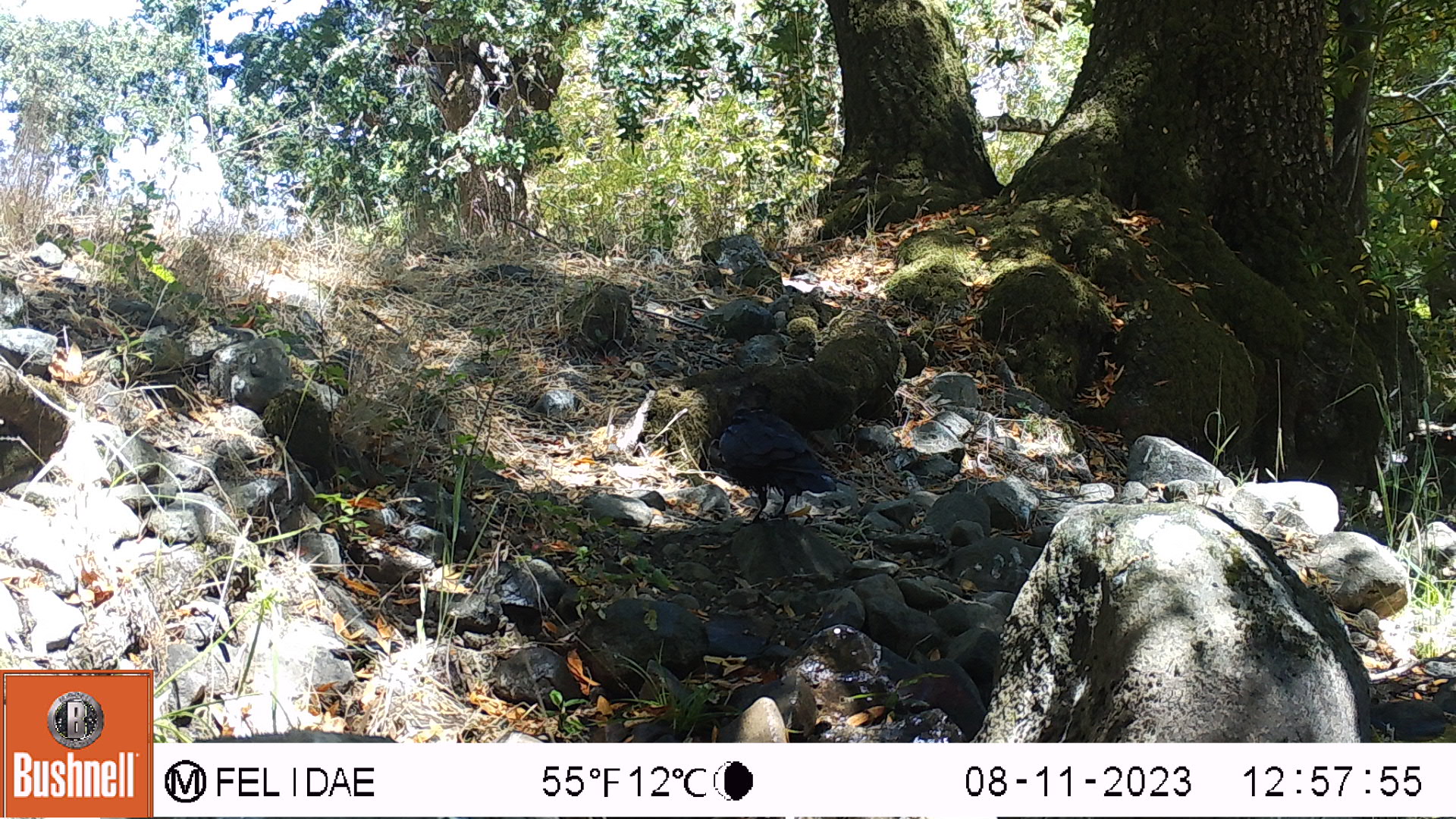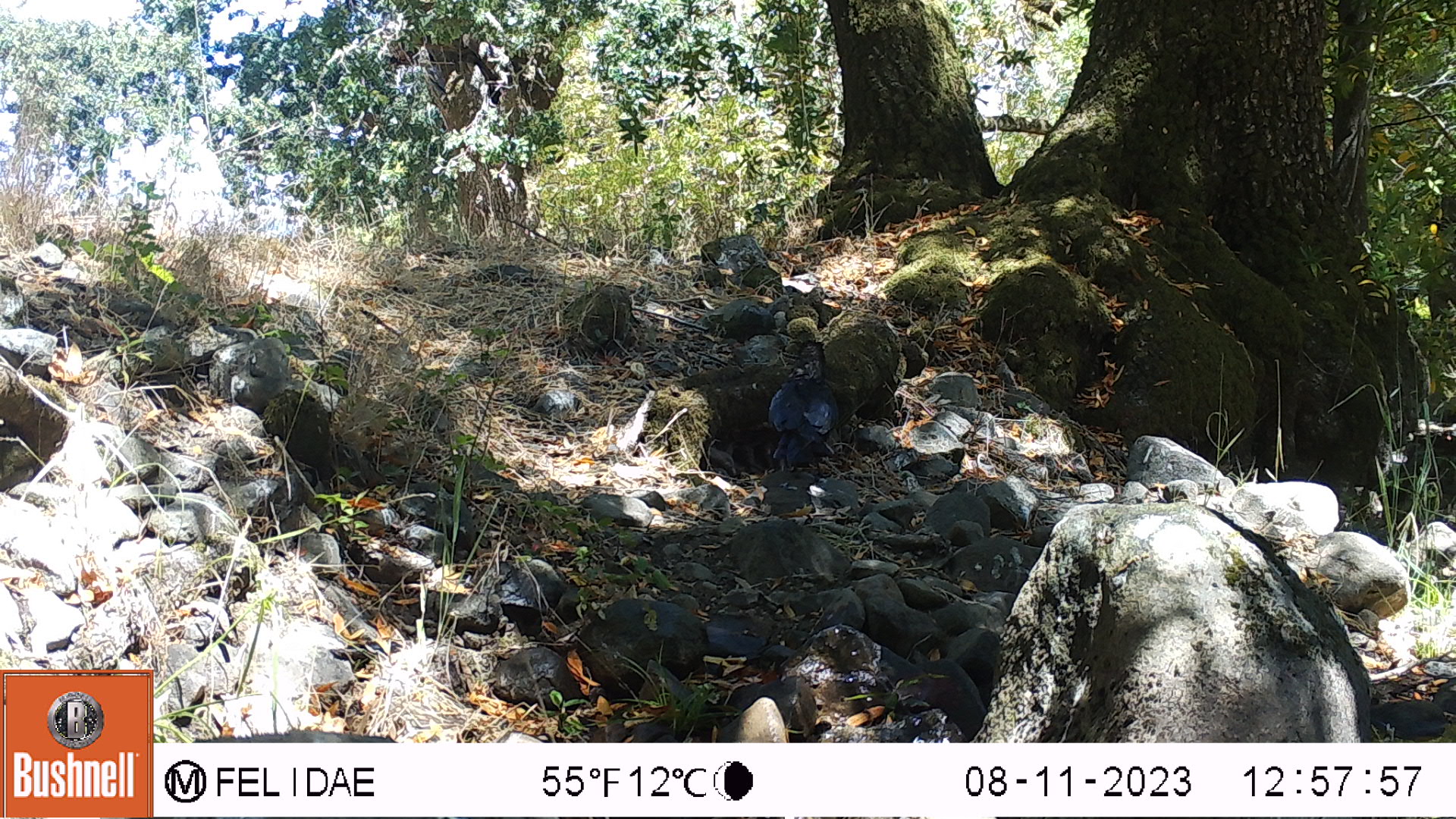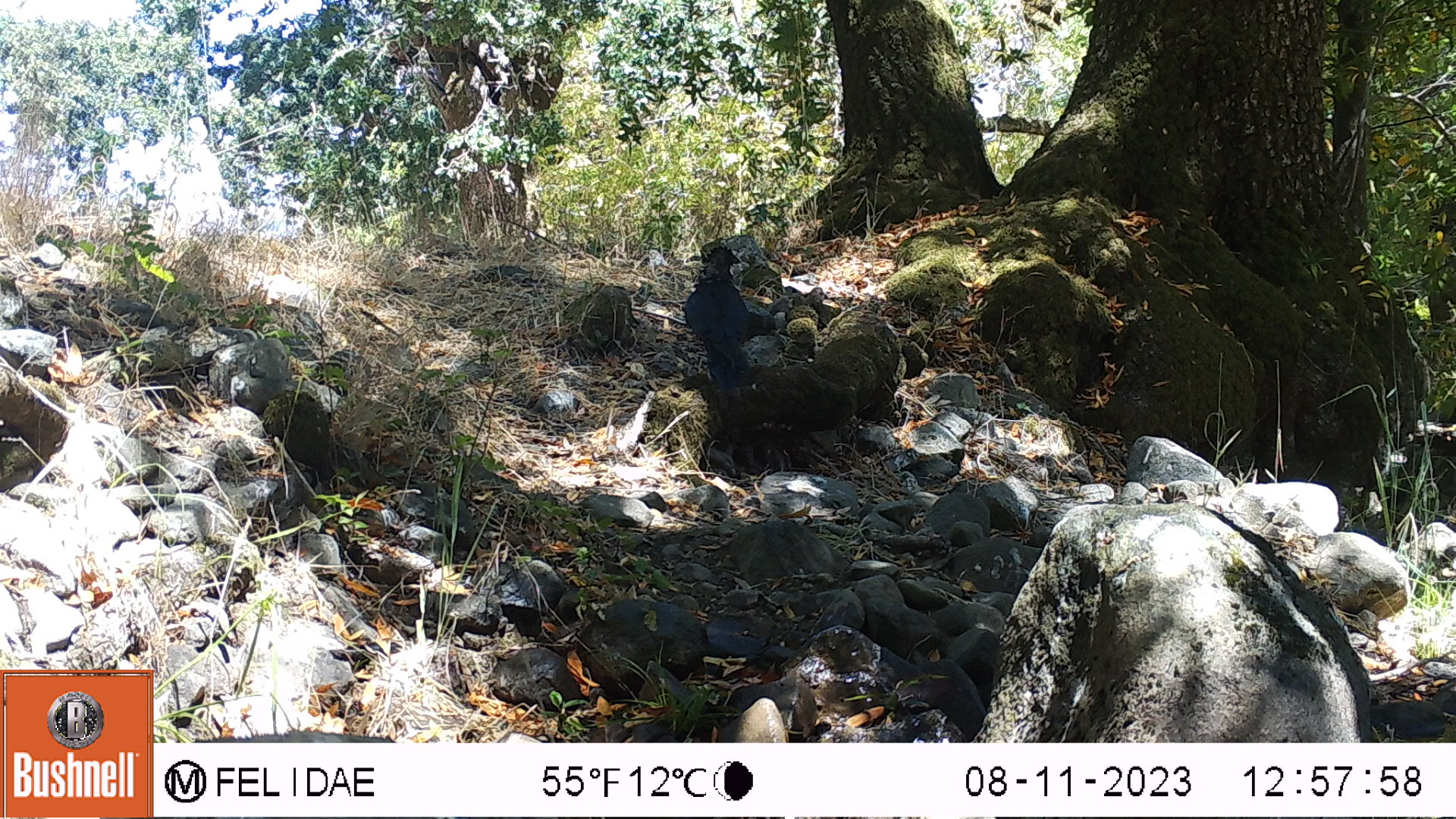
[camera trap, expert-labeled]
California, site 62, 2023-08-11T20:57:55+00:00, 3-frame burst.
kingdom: Animalia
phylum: Chordata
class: Aves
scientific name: Aves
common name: bird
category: unknown bird